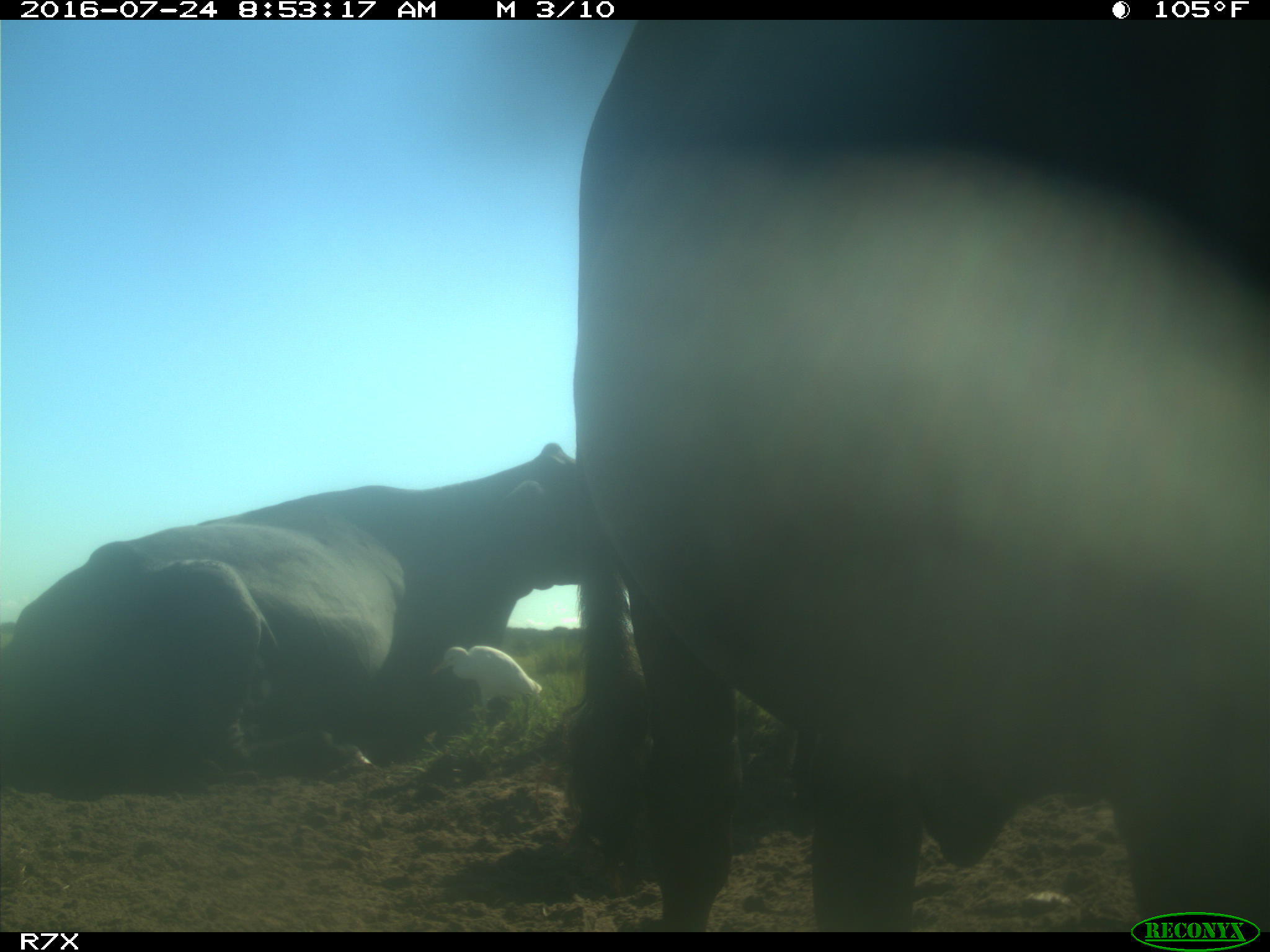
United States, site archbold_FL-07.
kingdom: Animalia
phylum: Chordata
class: Mammalia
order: Artiodactyla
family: Bovidae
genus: Bos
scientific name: Bos taurus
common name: domestic cow